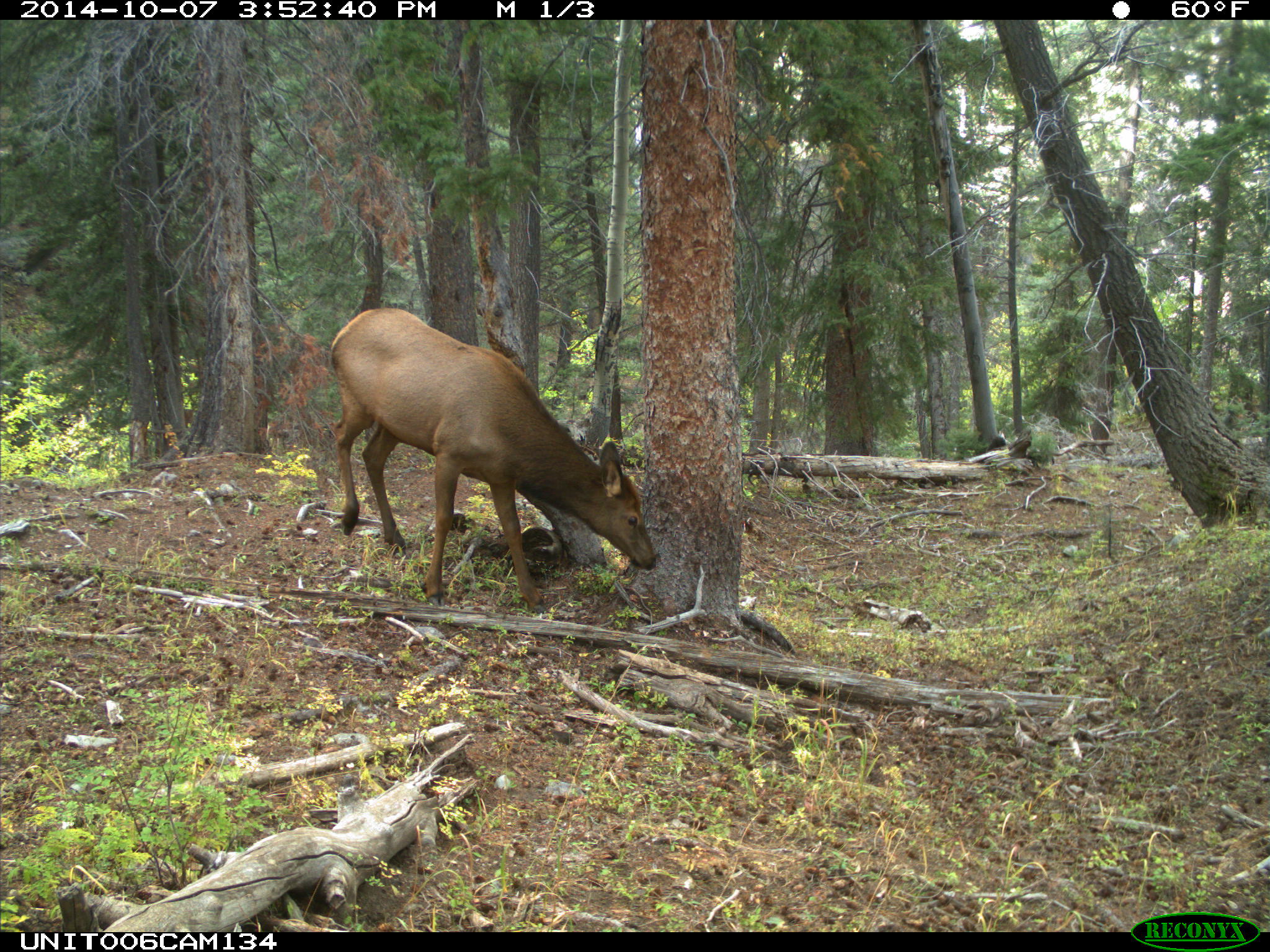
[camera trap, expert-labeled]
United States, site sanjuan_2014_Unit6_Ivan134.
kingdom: Animalia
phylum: Chordata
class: Mammalia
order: Artiodactyla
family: Cervidae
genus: Cervus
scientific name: Cervus elaphus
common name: red deer